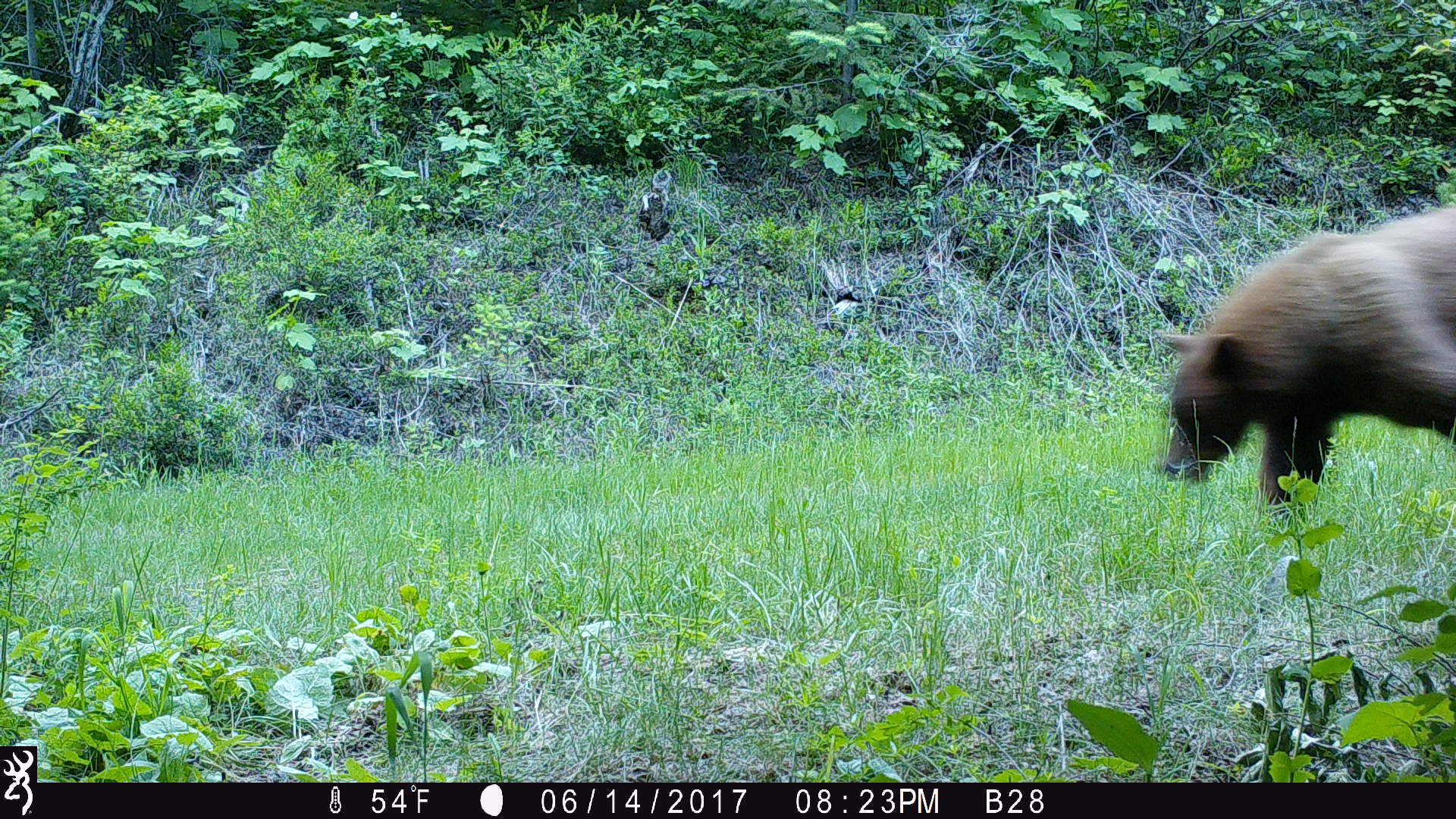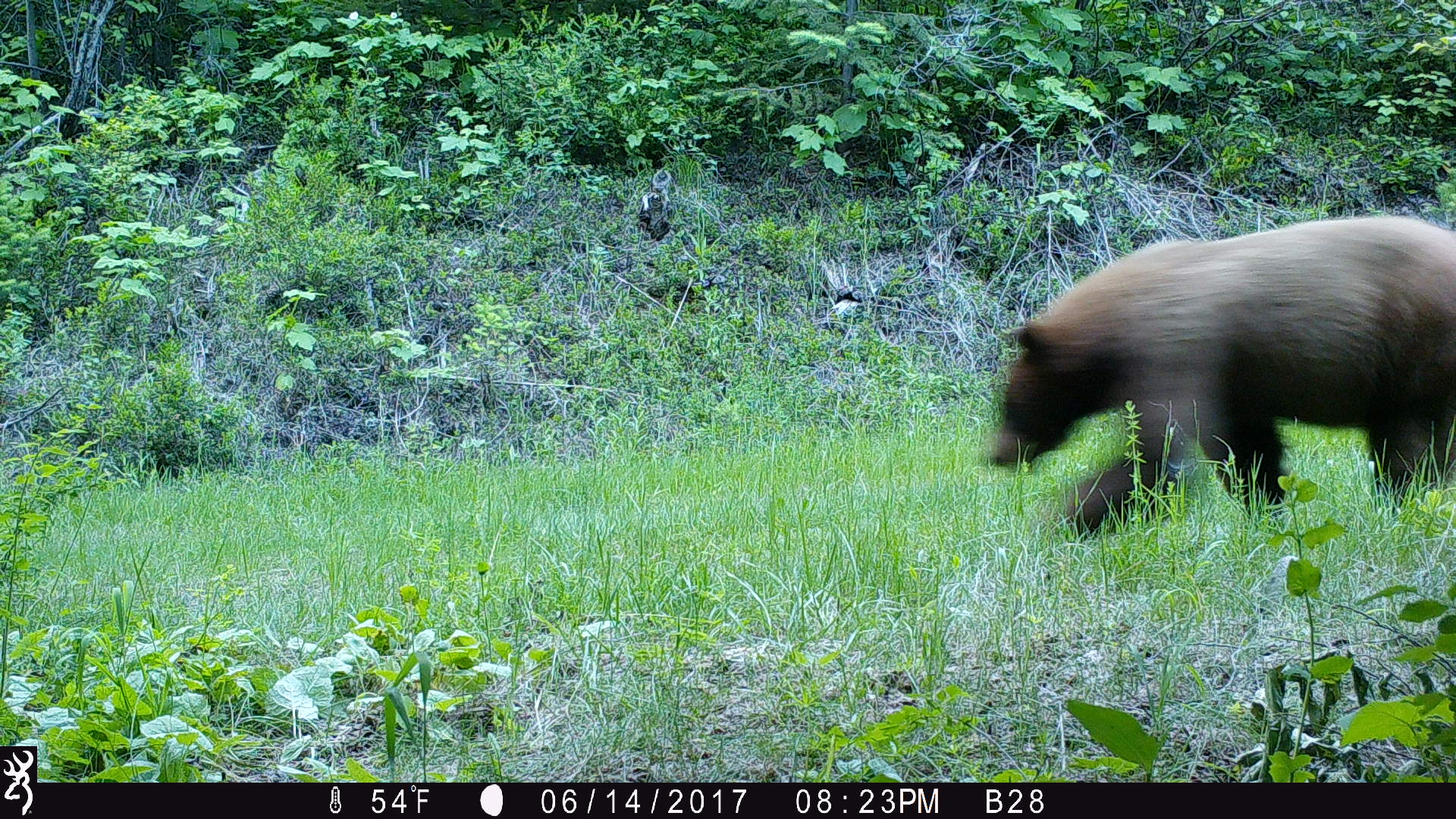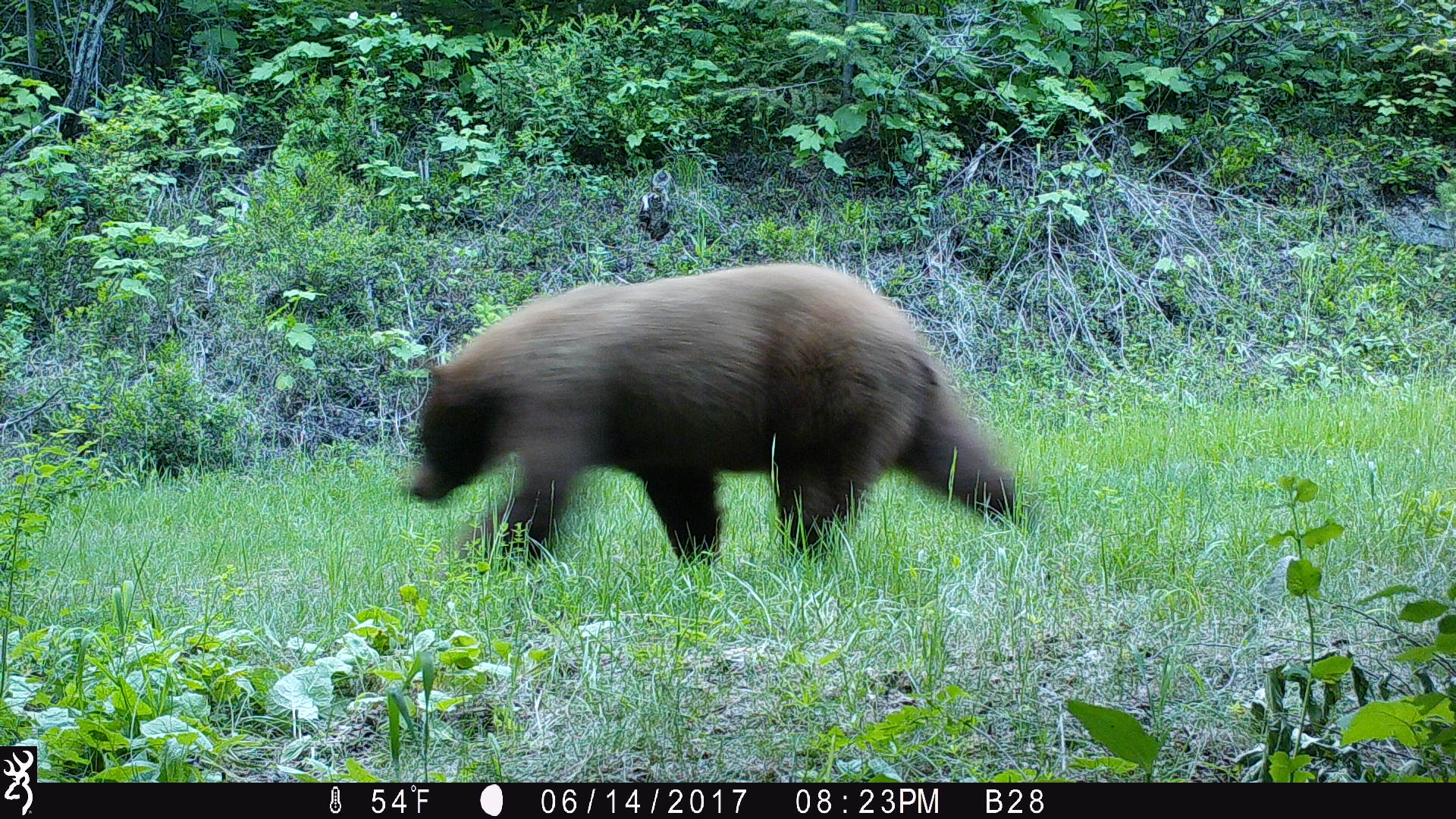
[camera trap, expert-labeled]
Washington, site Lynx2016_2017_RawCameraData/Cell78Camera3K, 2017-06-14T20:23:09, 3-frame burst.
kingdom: Animalia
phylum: Chordata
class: Mammalia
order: Carnivora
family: Ursidae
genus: Ursus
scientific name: Ursus americanus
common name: american black bear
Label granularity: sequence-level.